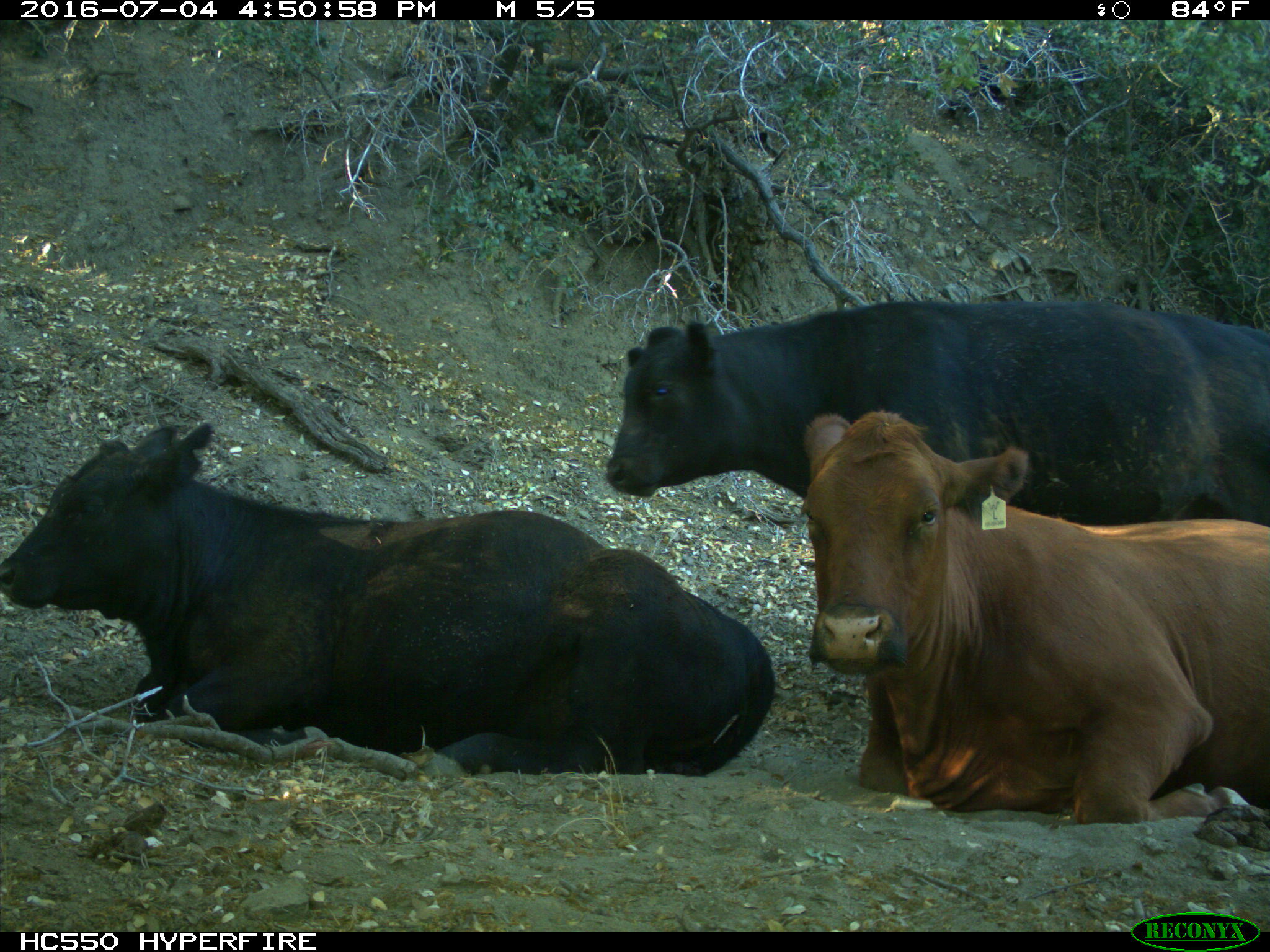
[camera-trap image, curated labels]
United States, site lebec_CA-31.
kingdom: Animalia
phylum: Chordata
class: Mammalia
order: Artiodactyla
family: Bovidae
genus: Bos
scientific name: Bos taurus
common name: domestic cow